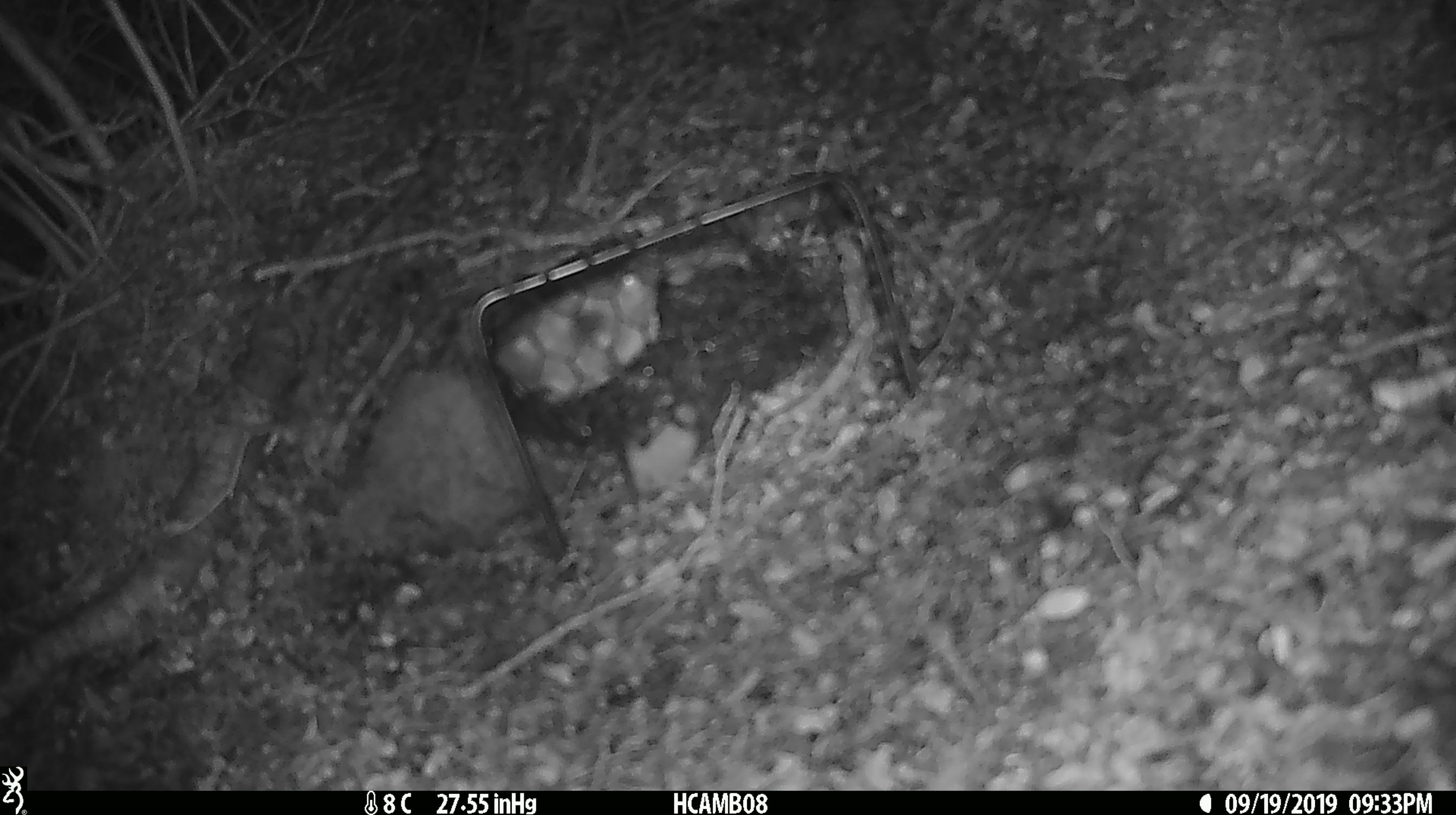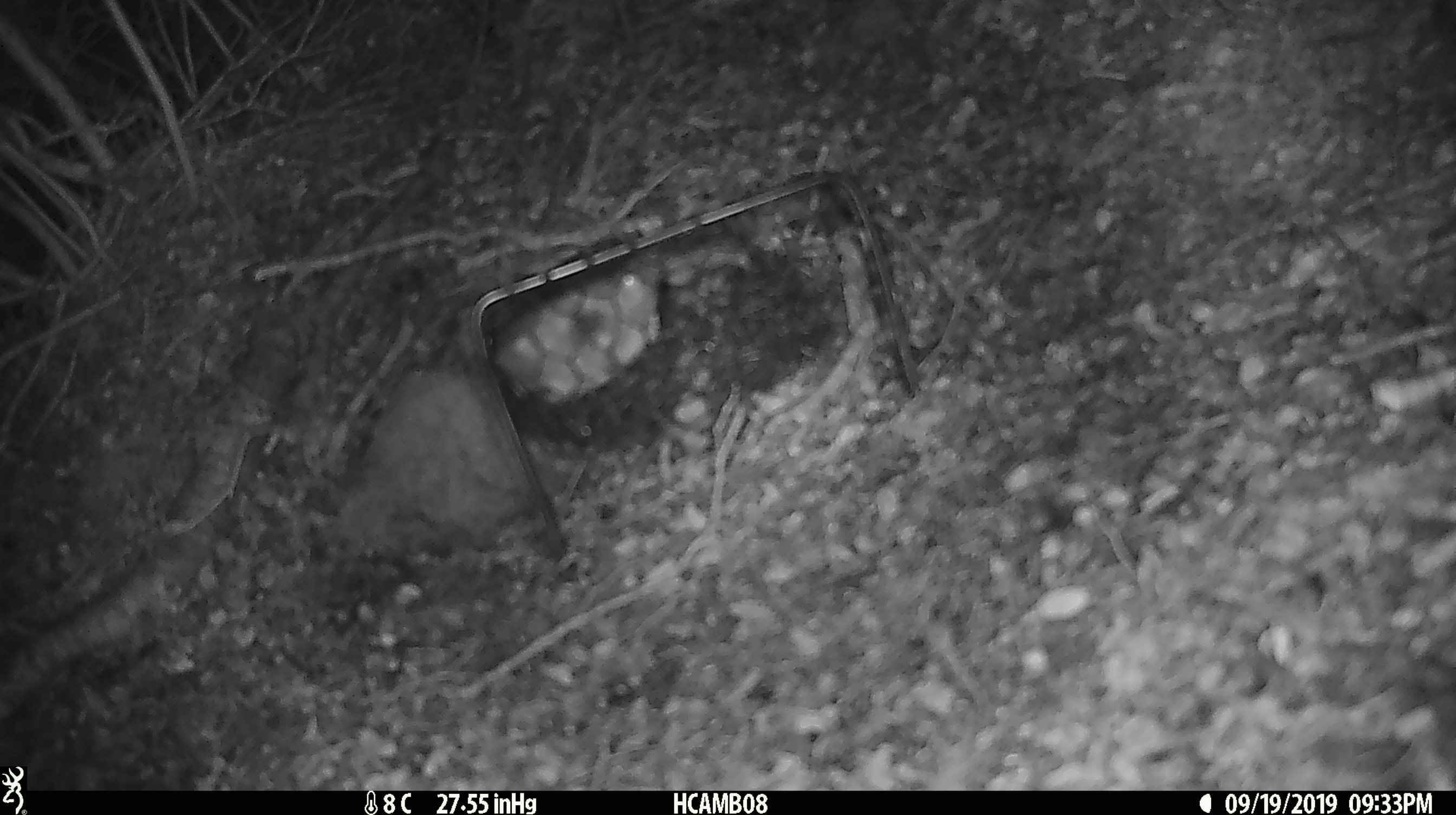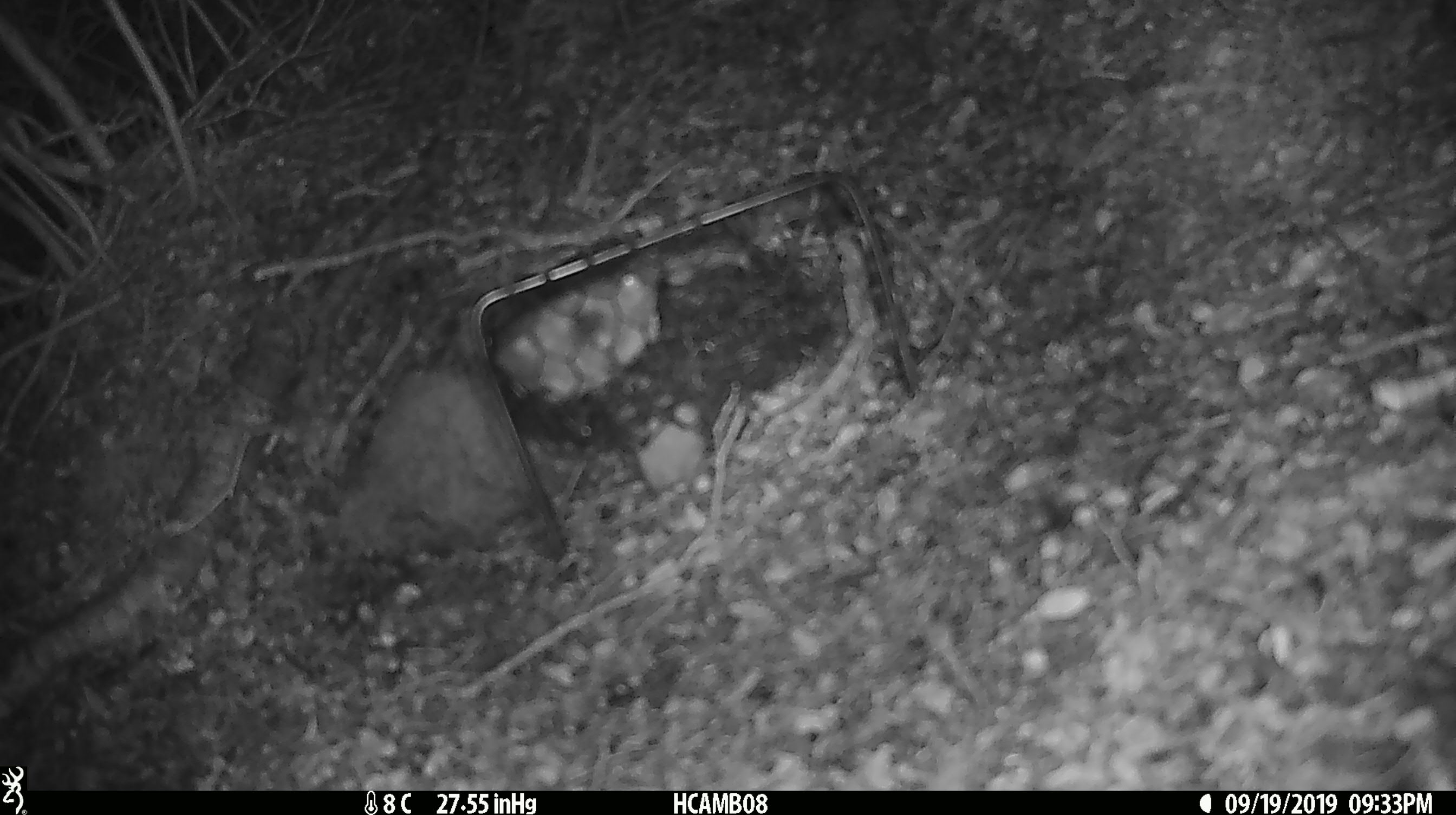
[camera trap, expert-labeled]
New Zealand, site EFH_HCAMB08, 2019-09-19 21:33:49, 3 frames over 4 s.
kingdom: Animalia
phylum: Chordata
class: Mammalia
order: Rodentia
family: Muridae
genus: Mus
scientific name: Mus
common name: mouse